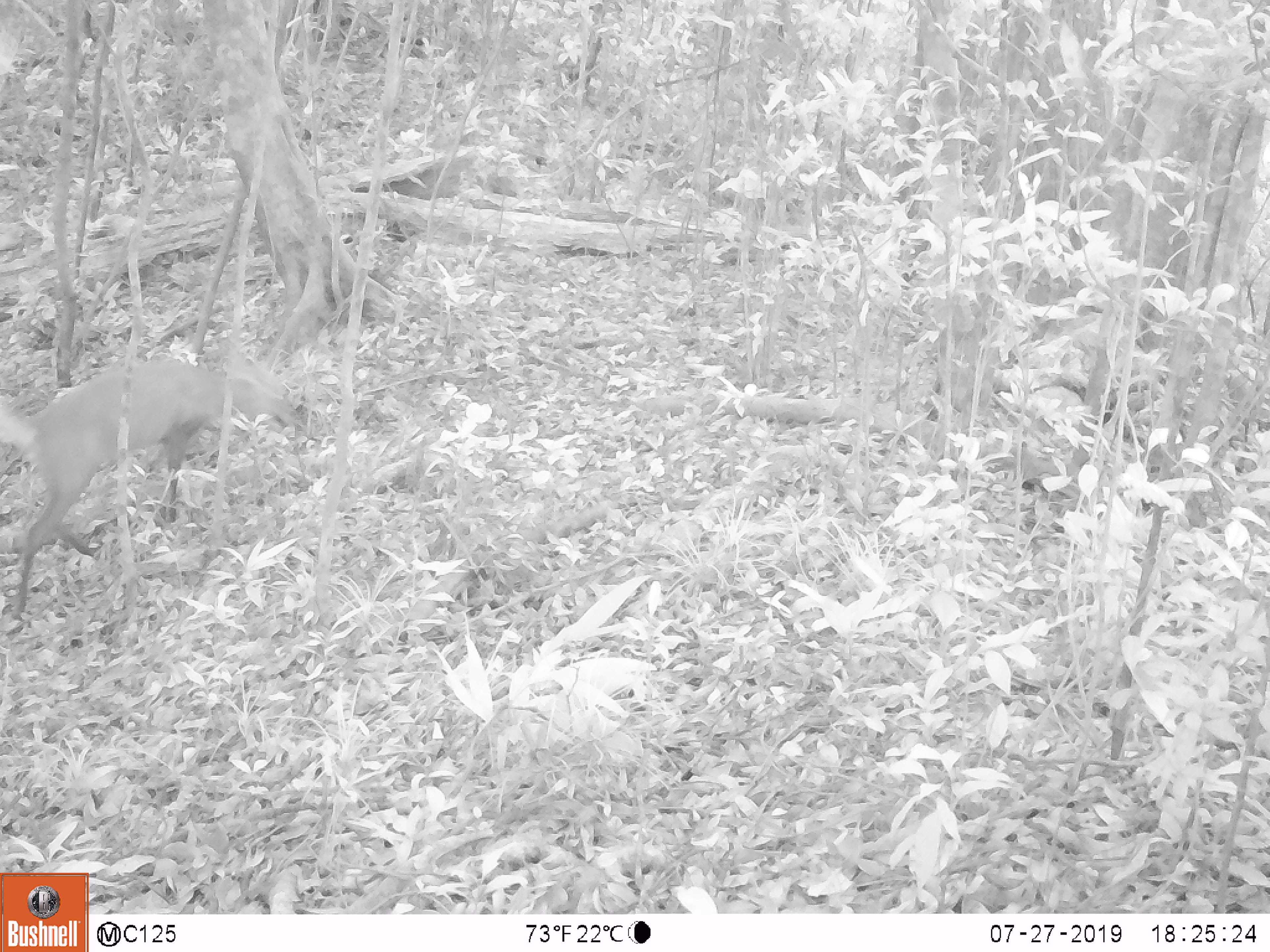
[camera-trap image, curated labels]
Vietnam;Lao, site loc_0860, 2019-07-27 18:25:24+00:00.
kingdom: Animalia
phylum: Chordata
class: Mammalia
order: Artiodactyla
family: Cervidae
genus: Muntiacus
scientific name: Muntiacus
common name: muntjacs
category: unidentified muntjac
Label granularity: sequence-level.